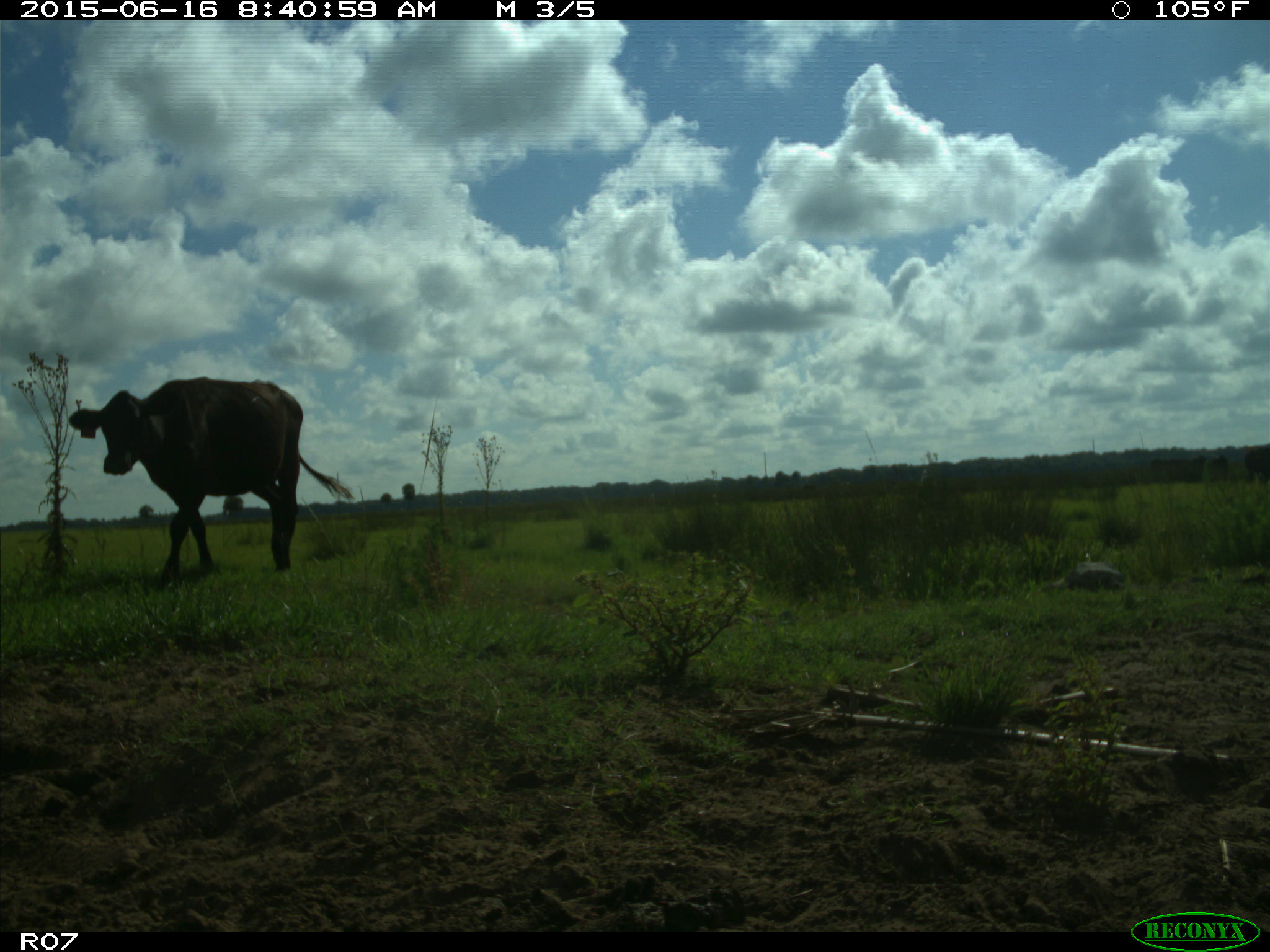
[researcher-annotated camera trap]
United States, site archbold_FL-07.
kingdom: Animalia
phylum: Chordata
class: Mammalia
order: Artiodactyla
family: Bovidae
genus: Bos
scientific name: Bos taurus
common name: domestic cow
Bos taurus (domestic cow).